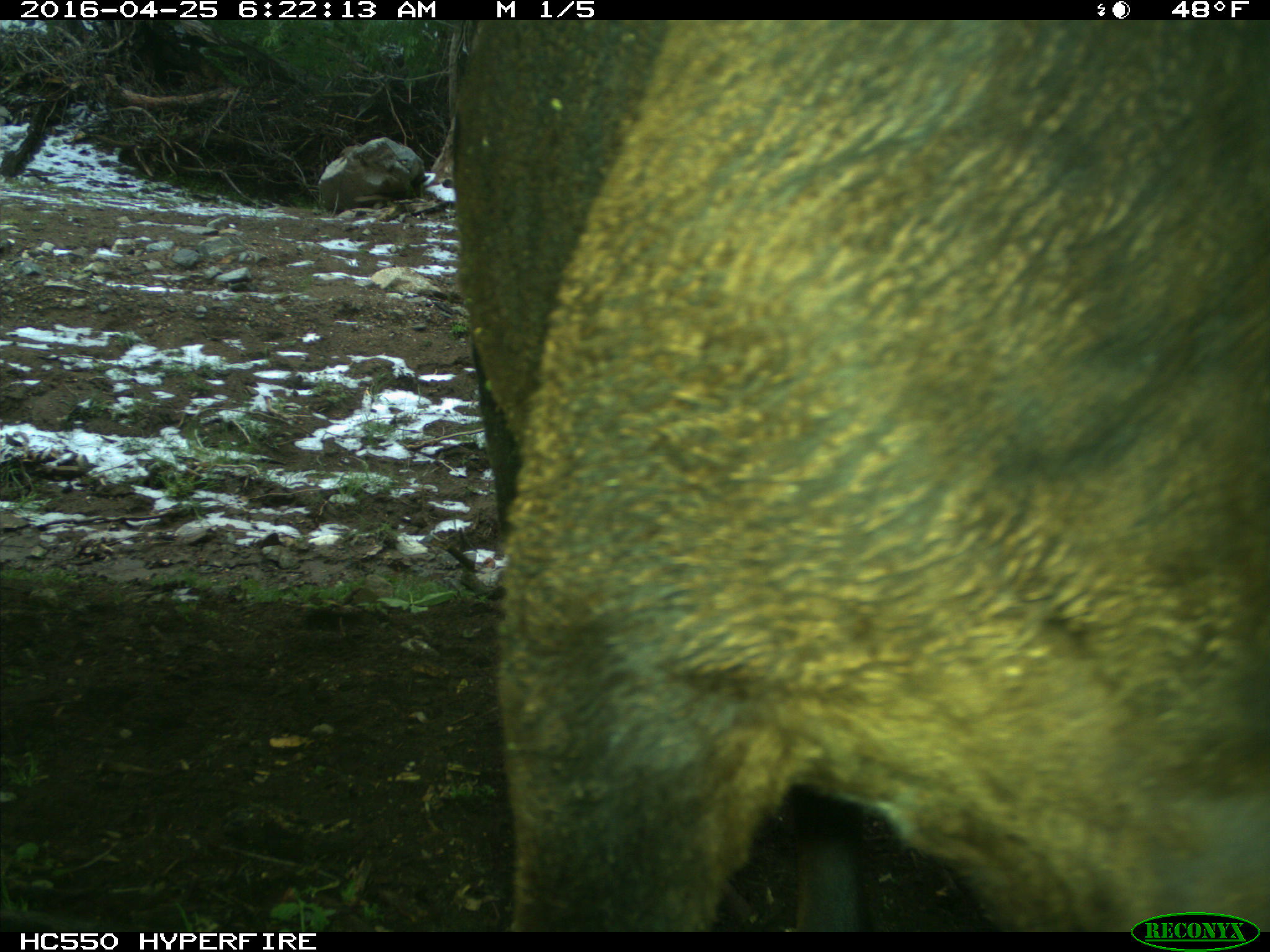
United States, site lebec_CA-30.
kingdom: Animalia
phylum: Chordata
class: Mammalia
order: Artiodactyla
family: Bovidae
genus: Bos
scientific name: Bos taurus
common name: domestic cow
Bos taurus (domestic cow).